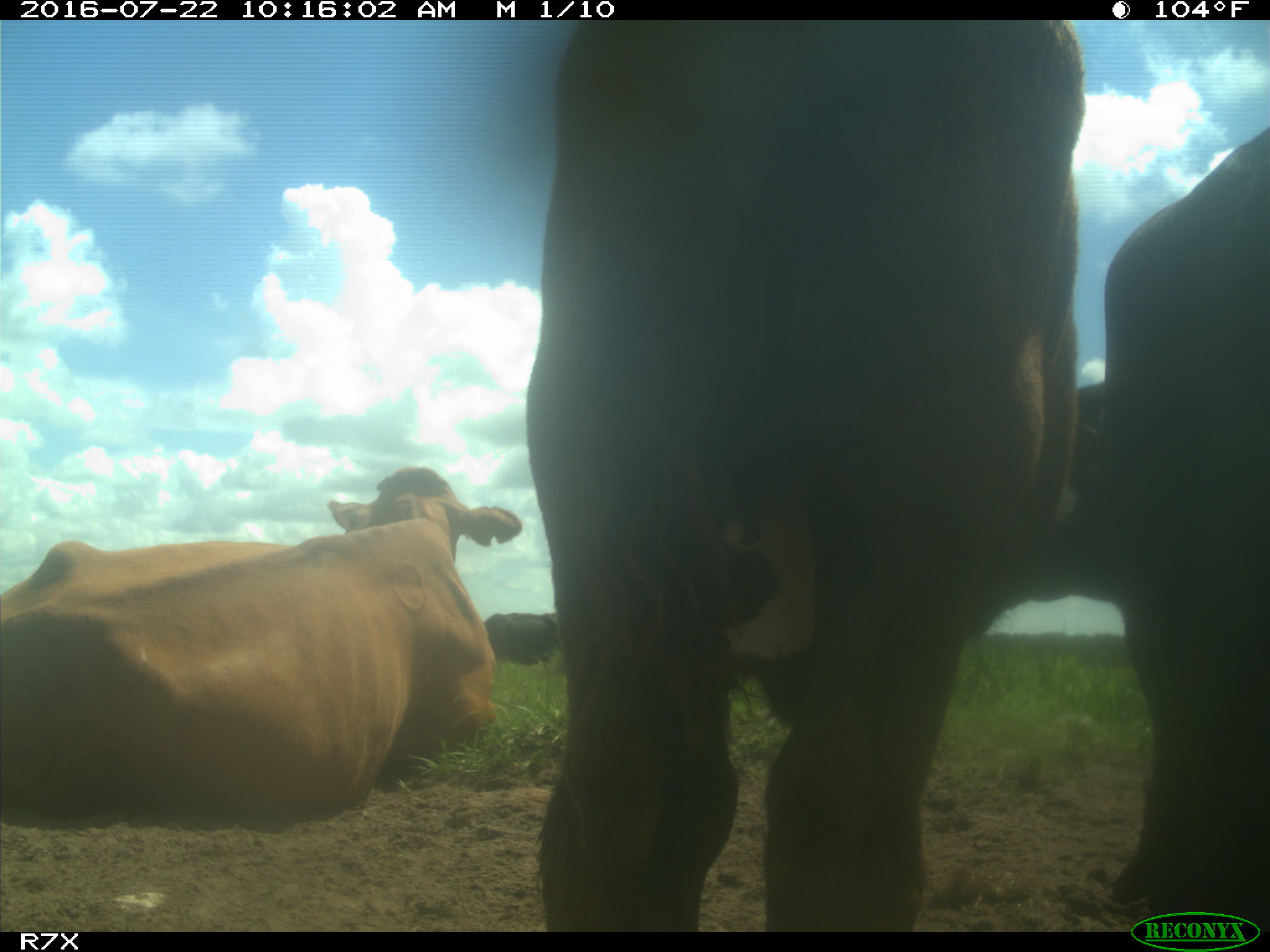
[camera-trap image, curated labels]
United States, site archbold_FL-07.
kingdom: Animalia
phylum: Chordata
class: Mammalia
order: Artiodactyla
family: Bovidae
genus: Bos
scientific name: Bos taurus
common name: domestic cow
Bos taurus (domestic cow).